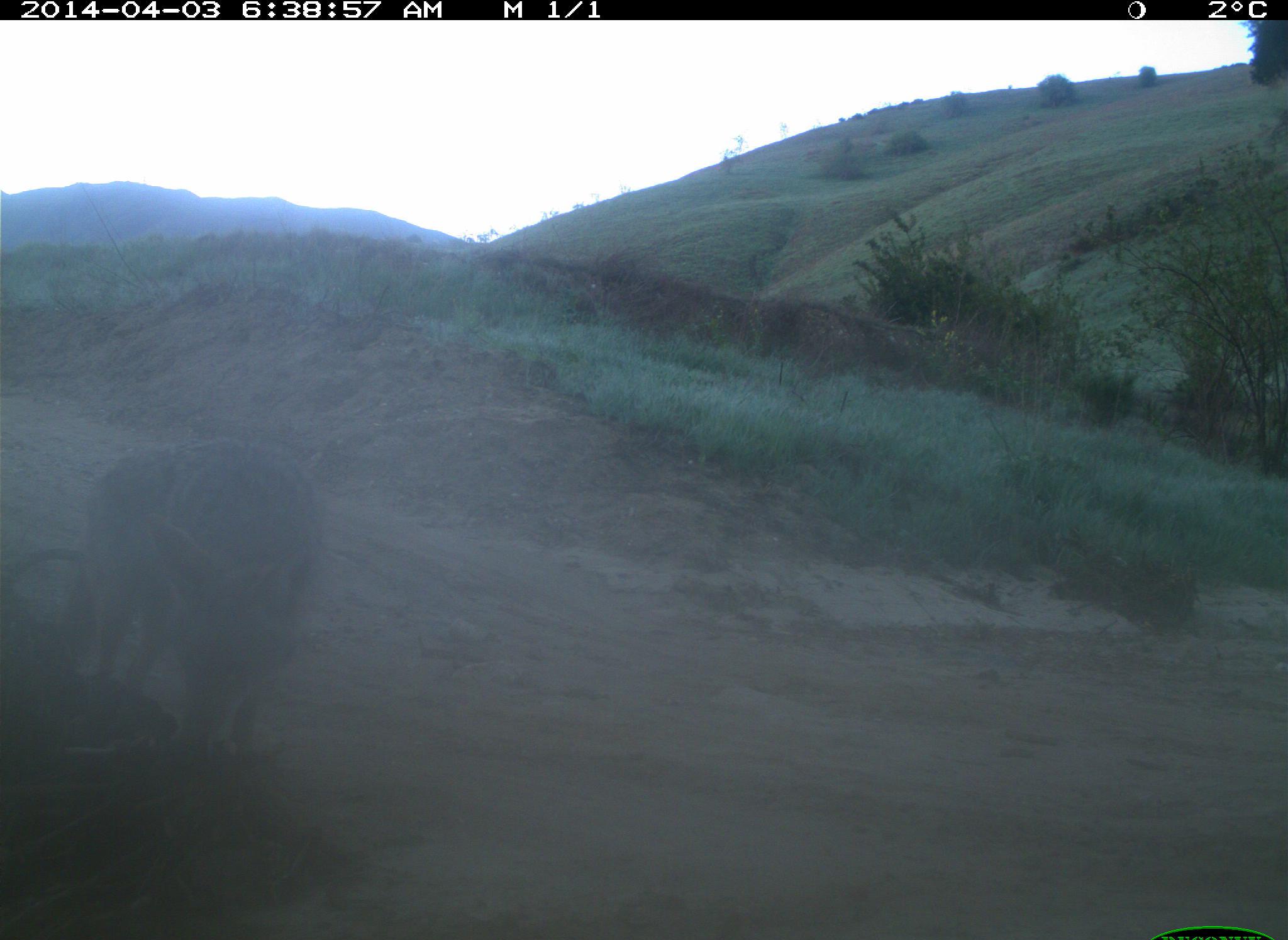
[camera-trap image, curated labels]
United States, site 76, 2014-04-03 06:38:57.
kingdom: Animalia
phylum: Chordata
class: Mammalia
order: Carnivora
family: Canidae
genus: Canis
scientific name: Canis latrans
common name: coyote